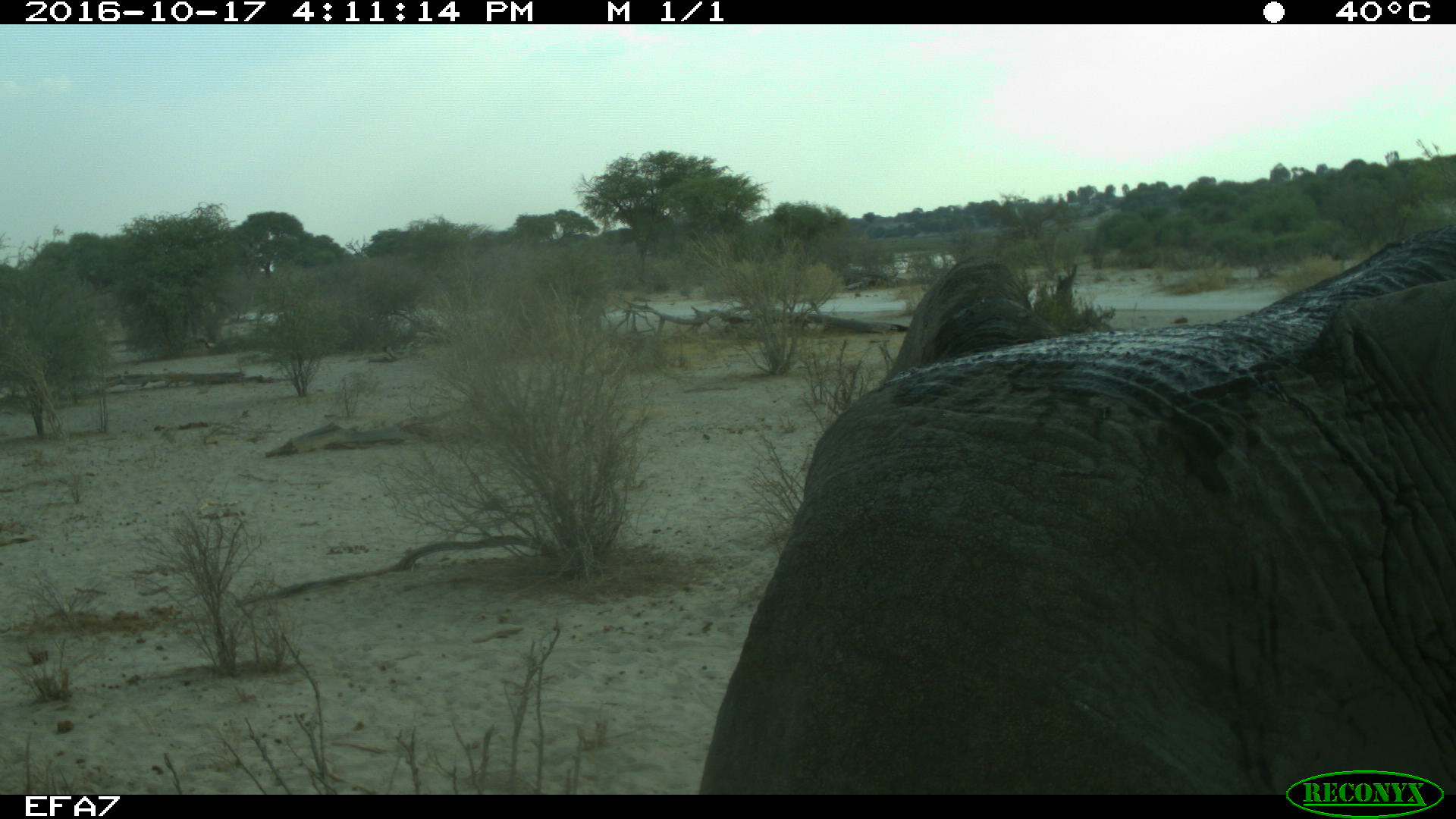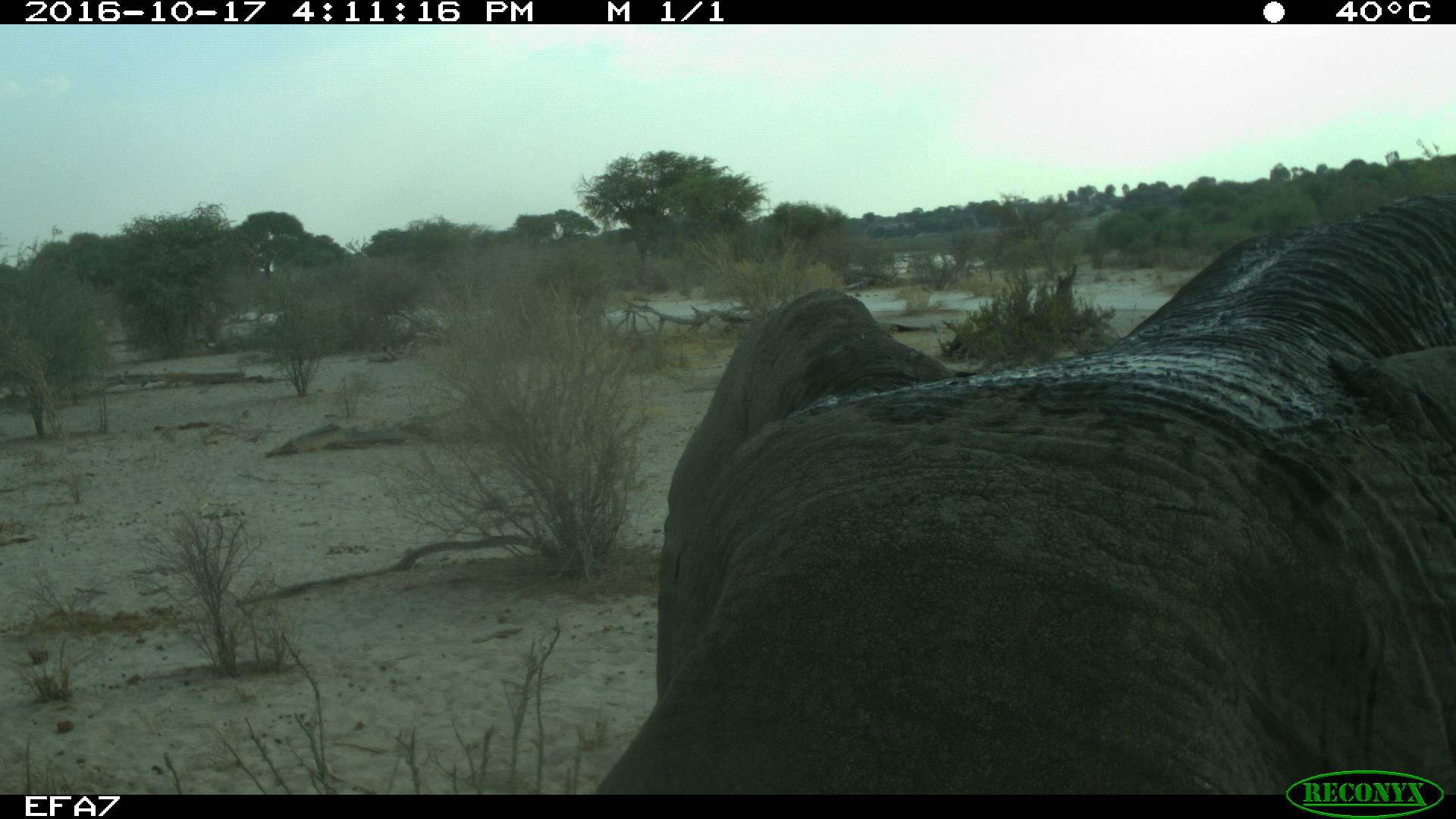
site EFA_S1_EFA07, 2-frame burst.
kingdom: Animalia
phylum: Chordata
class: Mammalia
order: Proboscidea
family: Elephantidae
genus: Loxodonta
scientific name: Loxodonta africana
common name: african bush elephant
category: elephant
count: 1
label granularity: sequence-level